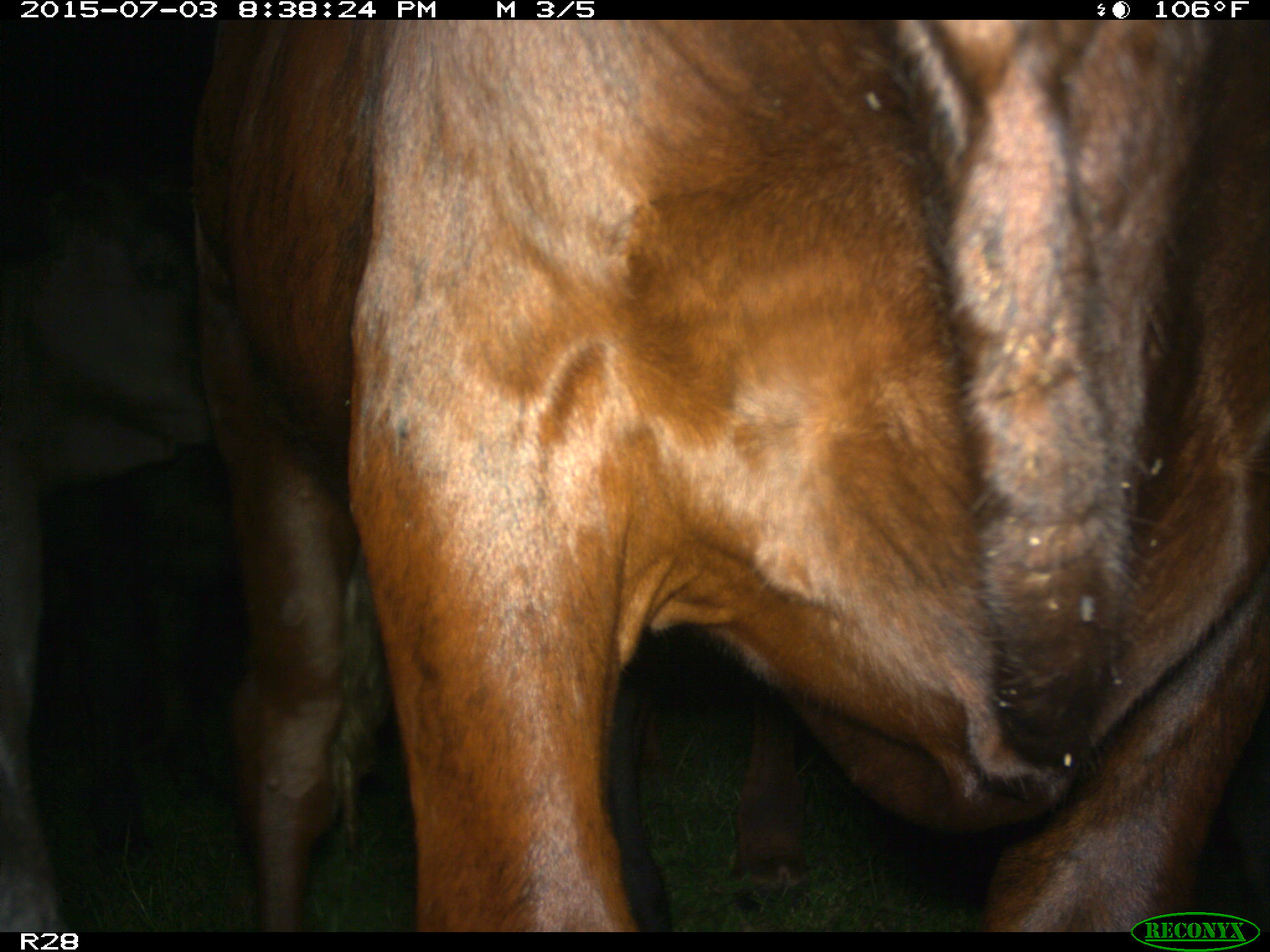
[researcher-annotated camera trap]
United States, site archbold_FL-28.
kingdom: Animalia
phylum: Chordata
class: Mammalia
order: Artiodactyla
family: Bovidae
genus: Bos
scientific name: Bos taurus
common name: domestic cow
Bos taurus (domestic cow).